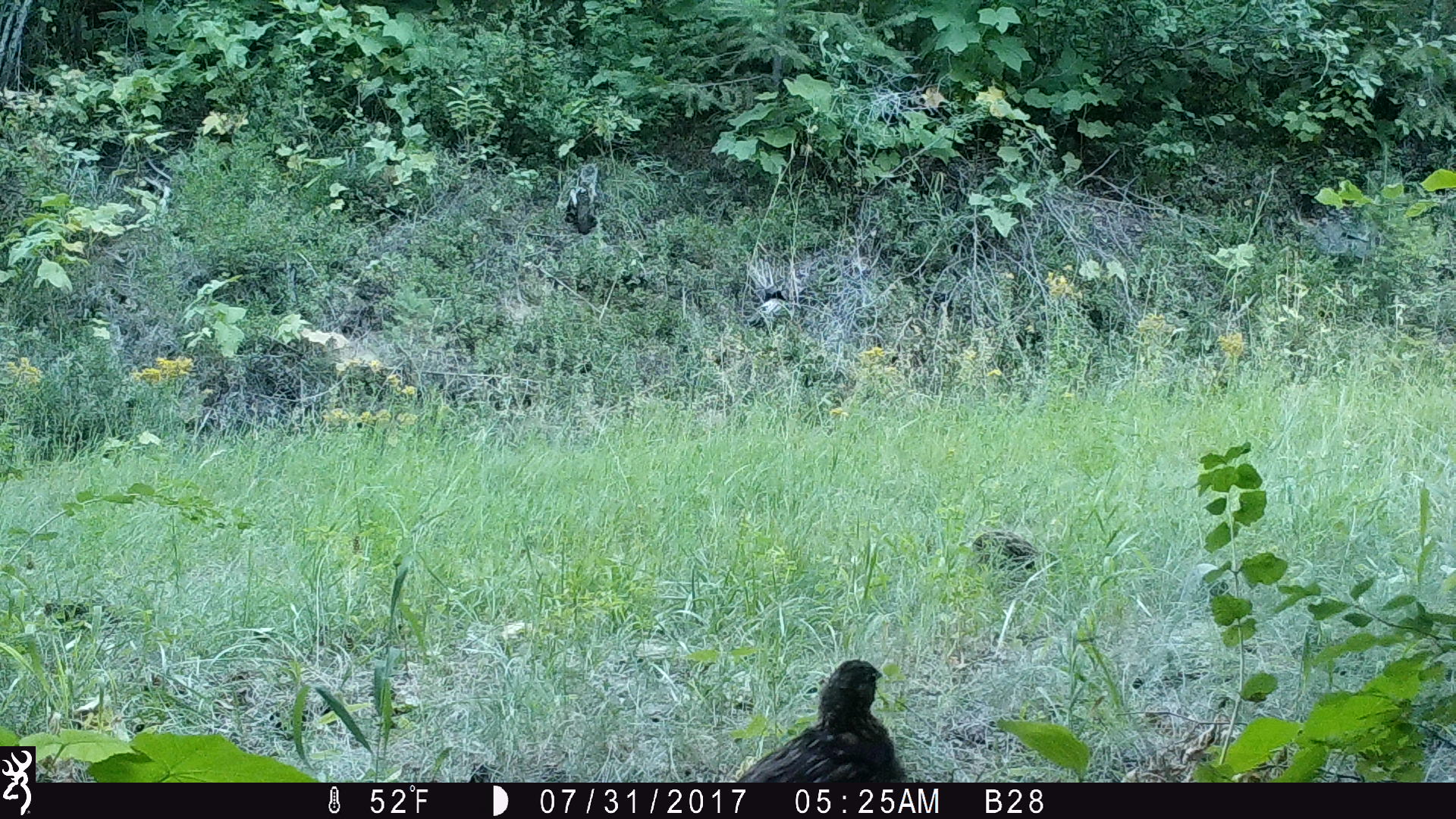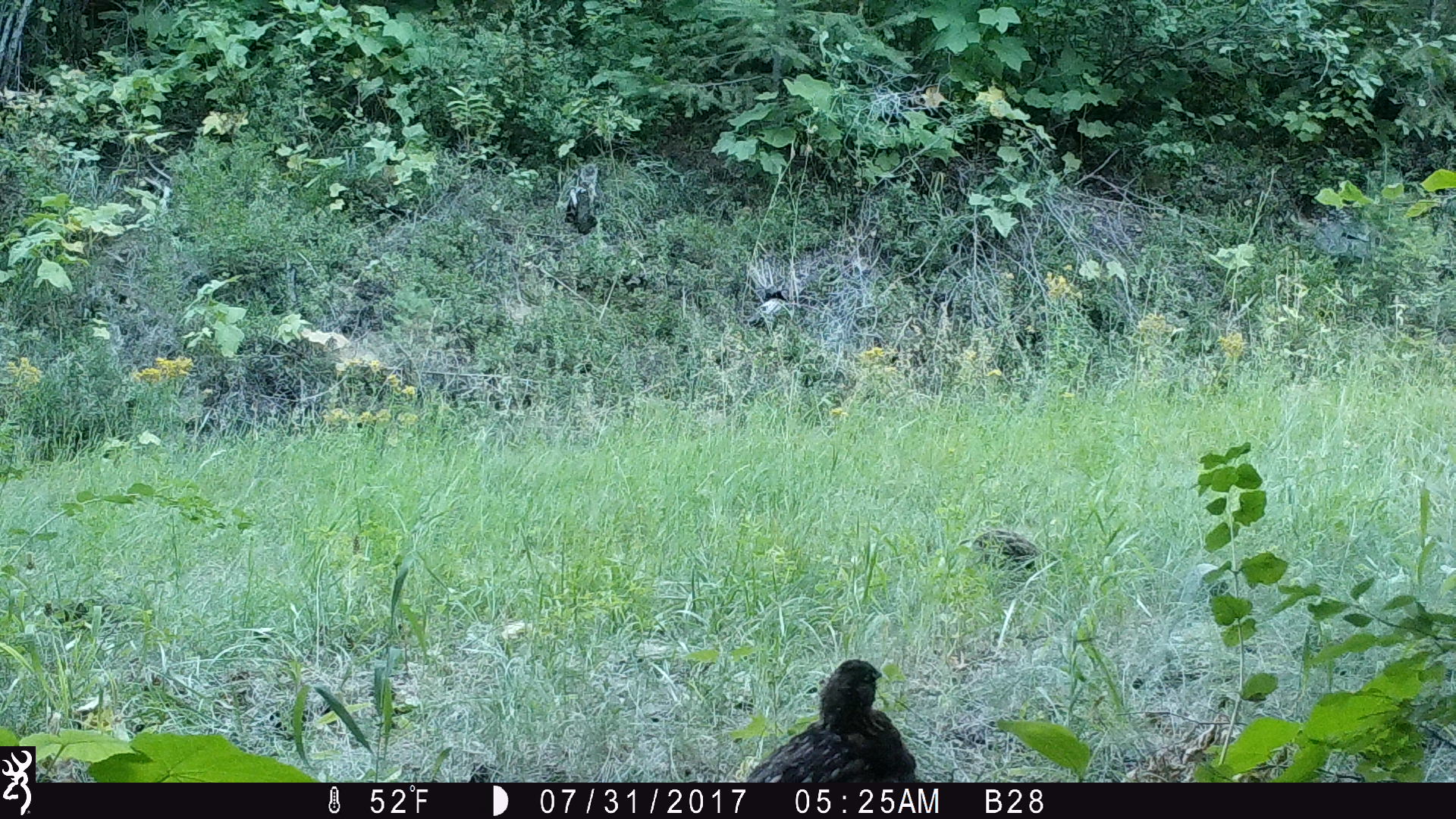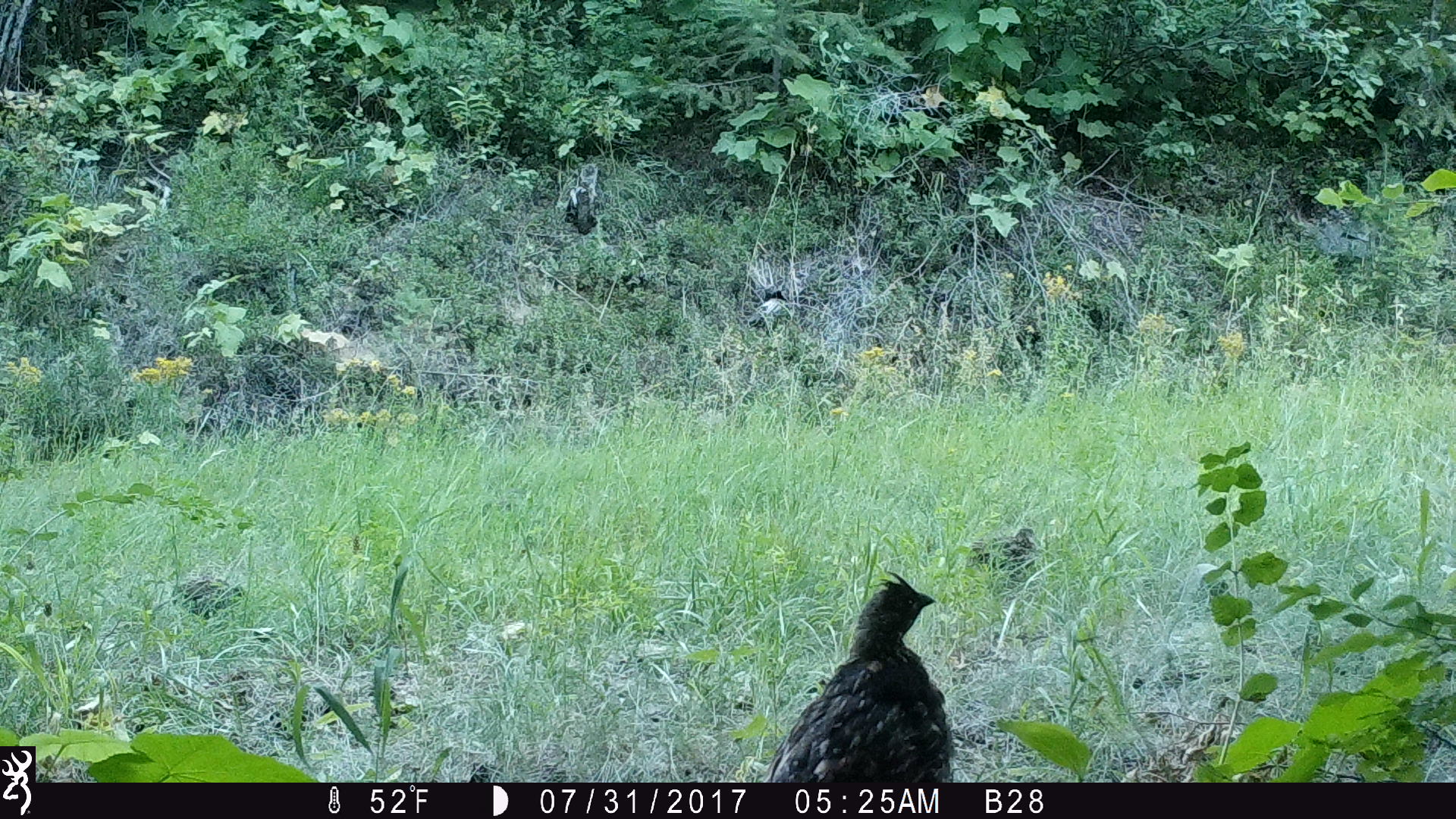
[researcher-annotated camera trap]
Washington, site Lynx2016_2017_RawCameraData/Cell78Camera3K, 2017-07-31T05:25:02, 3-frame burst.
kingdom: Animalia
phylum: Chordata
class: Aves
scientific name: Aves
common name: birds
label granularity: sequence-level